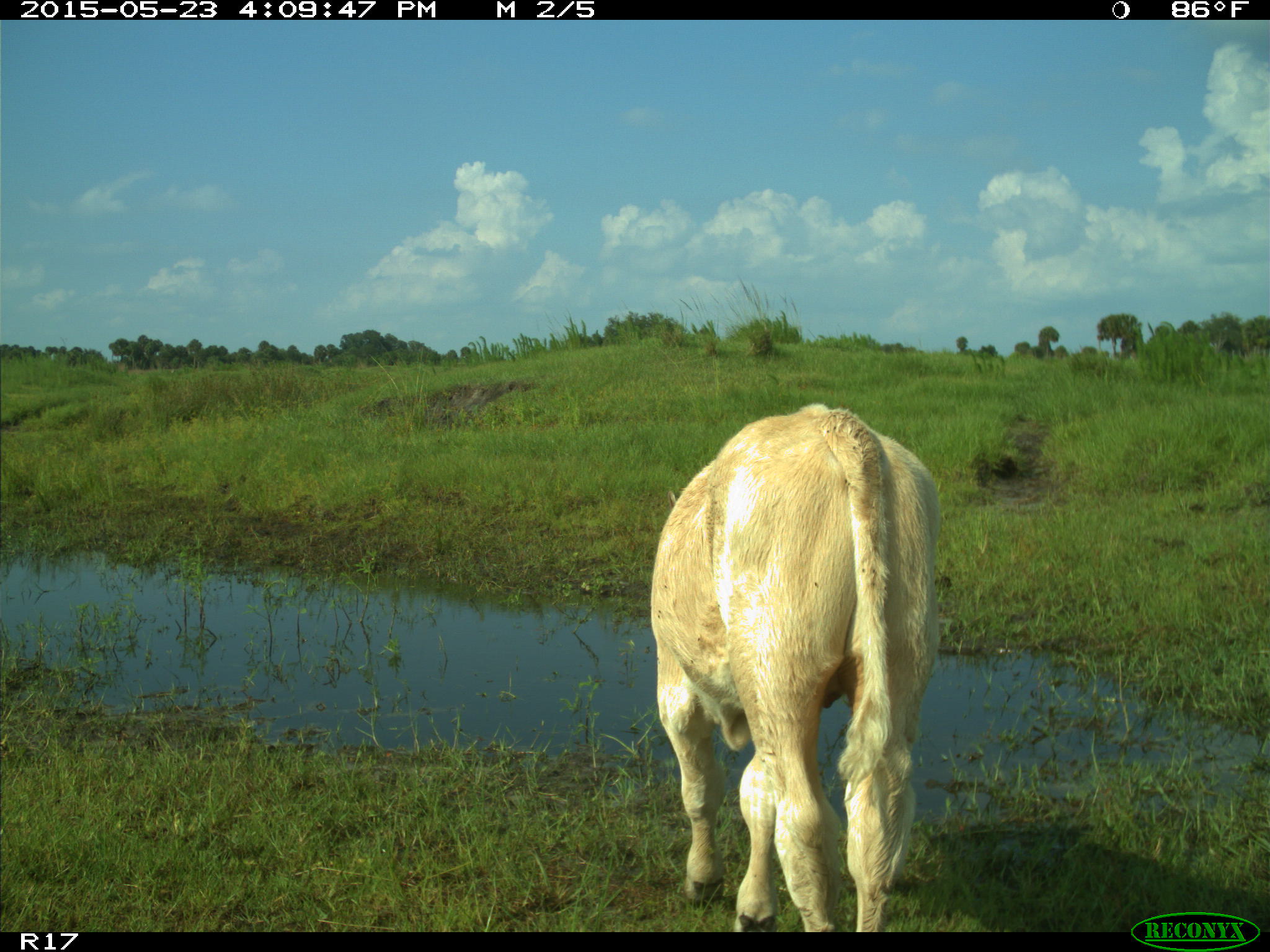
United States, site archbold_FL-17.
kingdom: Animalia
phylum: Chordata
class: Mammalia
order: Artiodactyla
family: Bovidae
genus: Bos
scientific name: Bos taurus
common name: domestic cow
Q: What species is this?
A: Bos taurus (domestic cow).